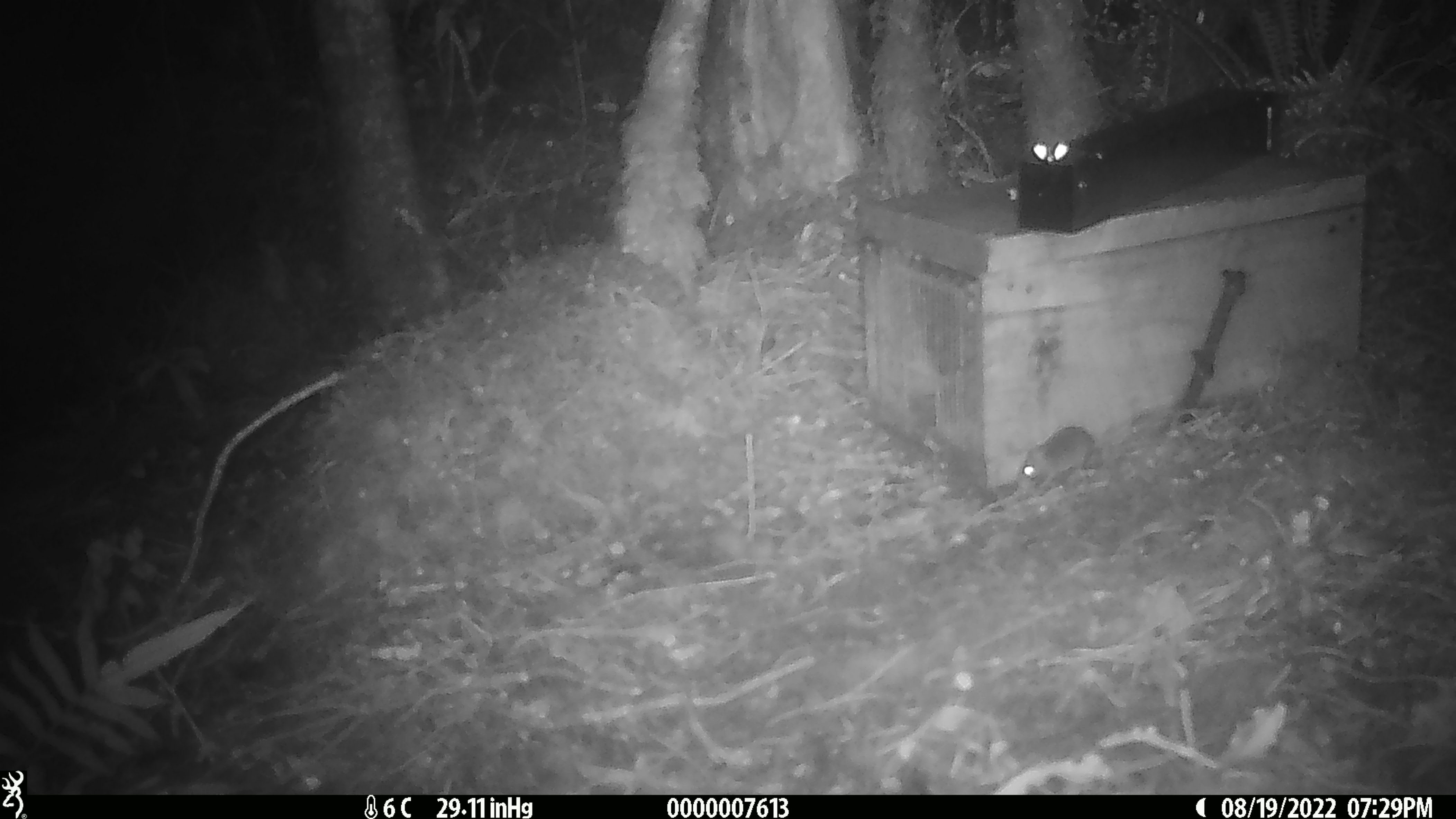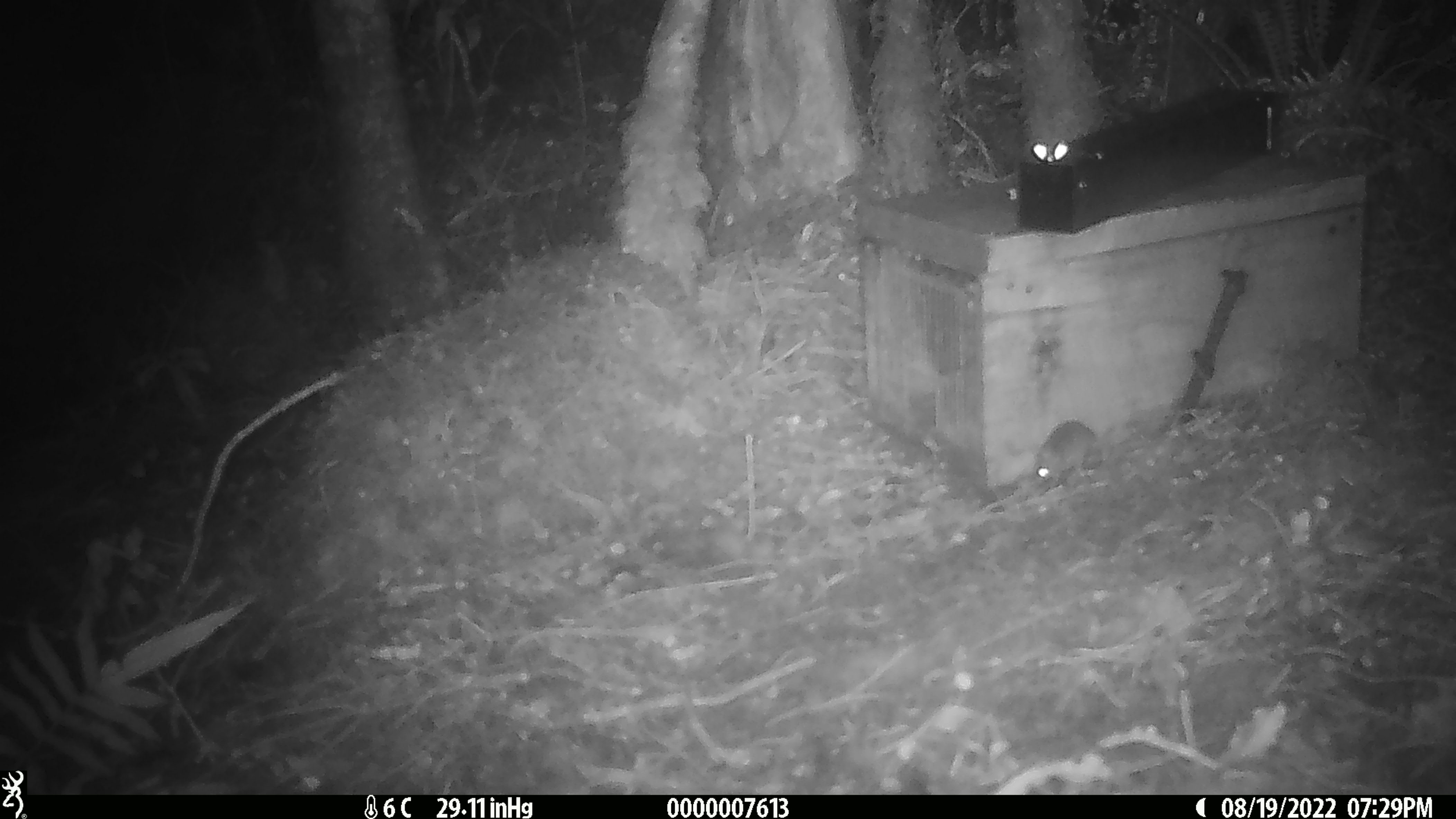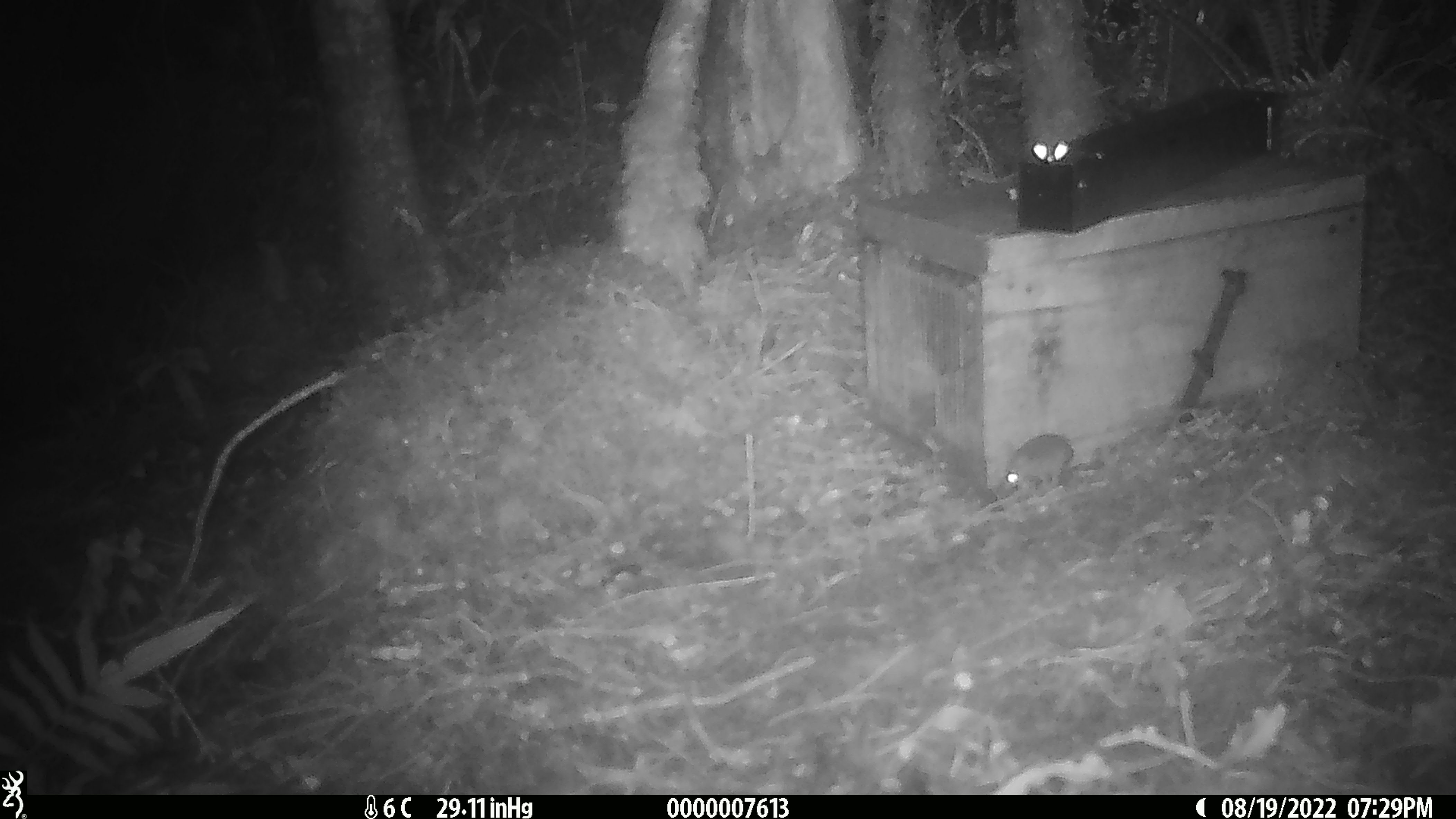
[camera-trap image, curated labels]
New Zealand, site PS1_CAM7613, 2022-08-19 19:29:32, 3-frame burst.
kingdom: Animalia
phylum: Chordata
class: Mammalia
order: Rodentia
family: Muridae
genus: Mus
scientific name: Mus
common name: mouse